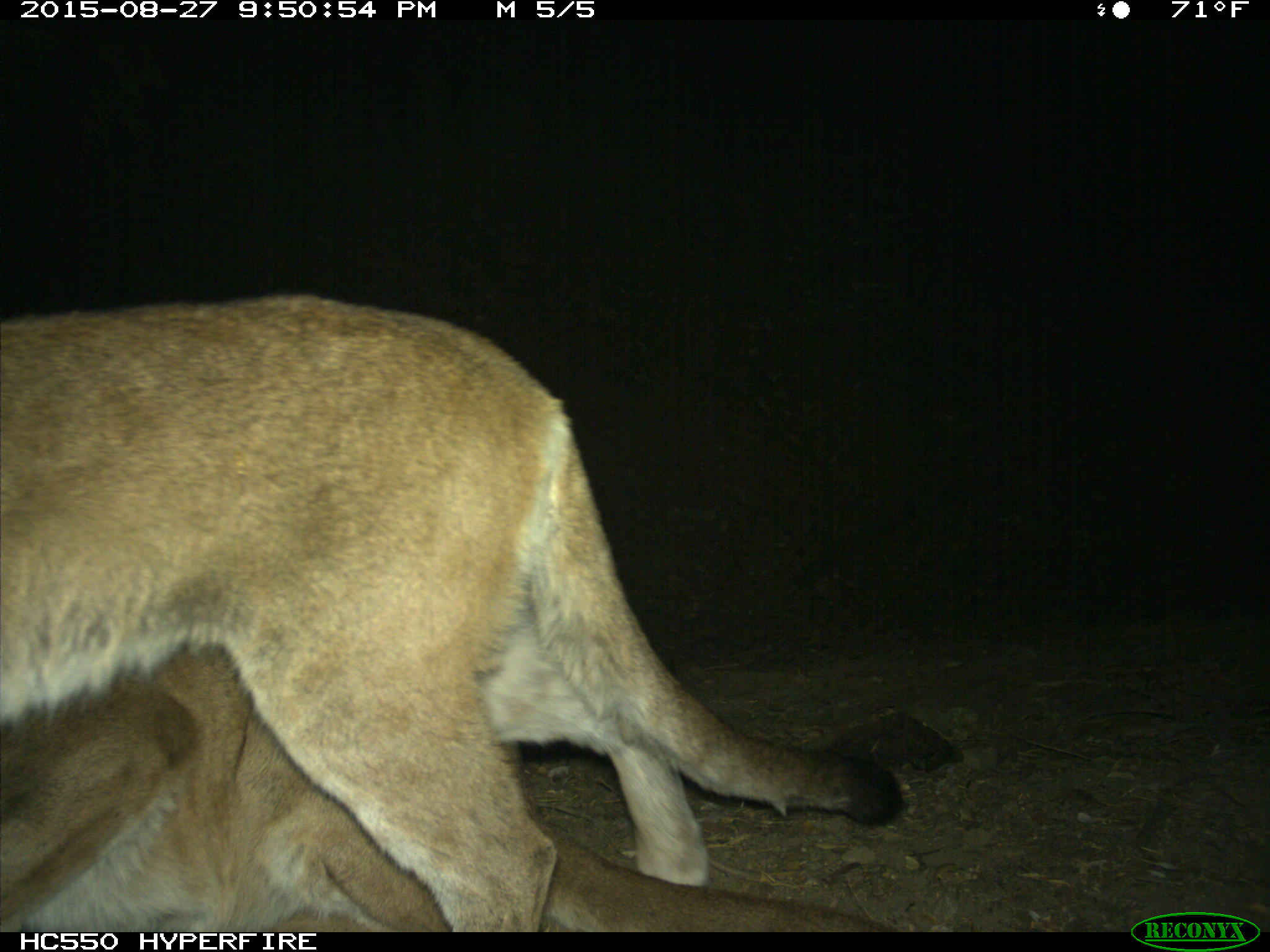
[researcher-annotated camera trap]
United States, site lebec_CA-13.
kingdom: Animalia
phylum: Chordata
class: Mammalia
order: Carnivora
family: Felidae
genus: Puma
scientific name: Puma concolor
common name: mountain lion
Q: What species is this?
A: Puma concolor (mountain lion).